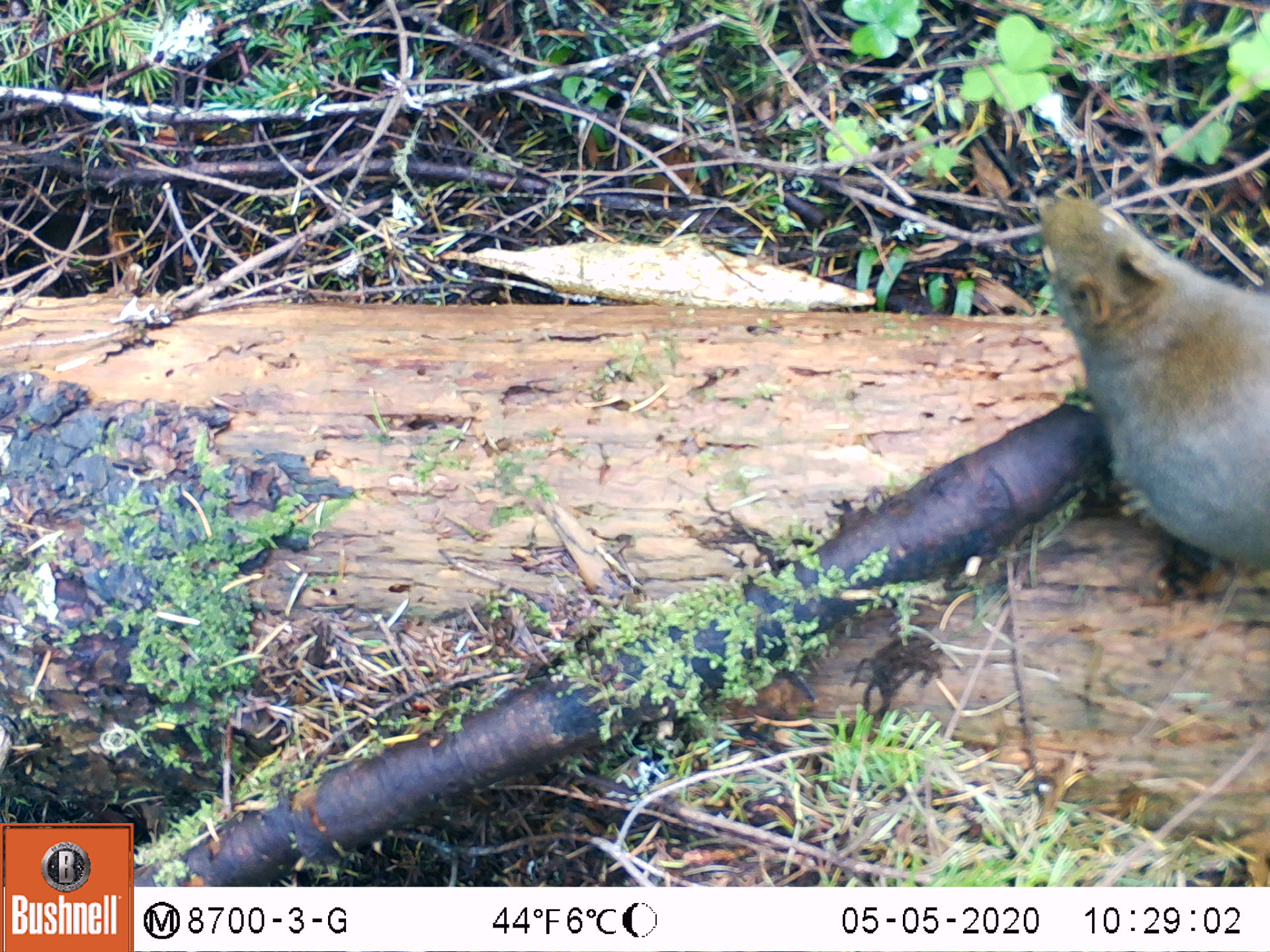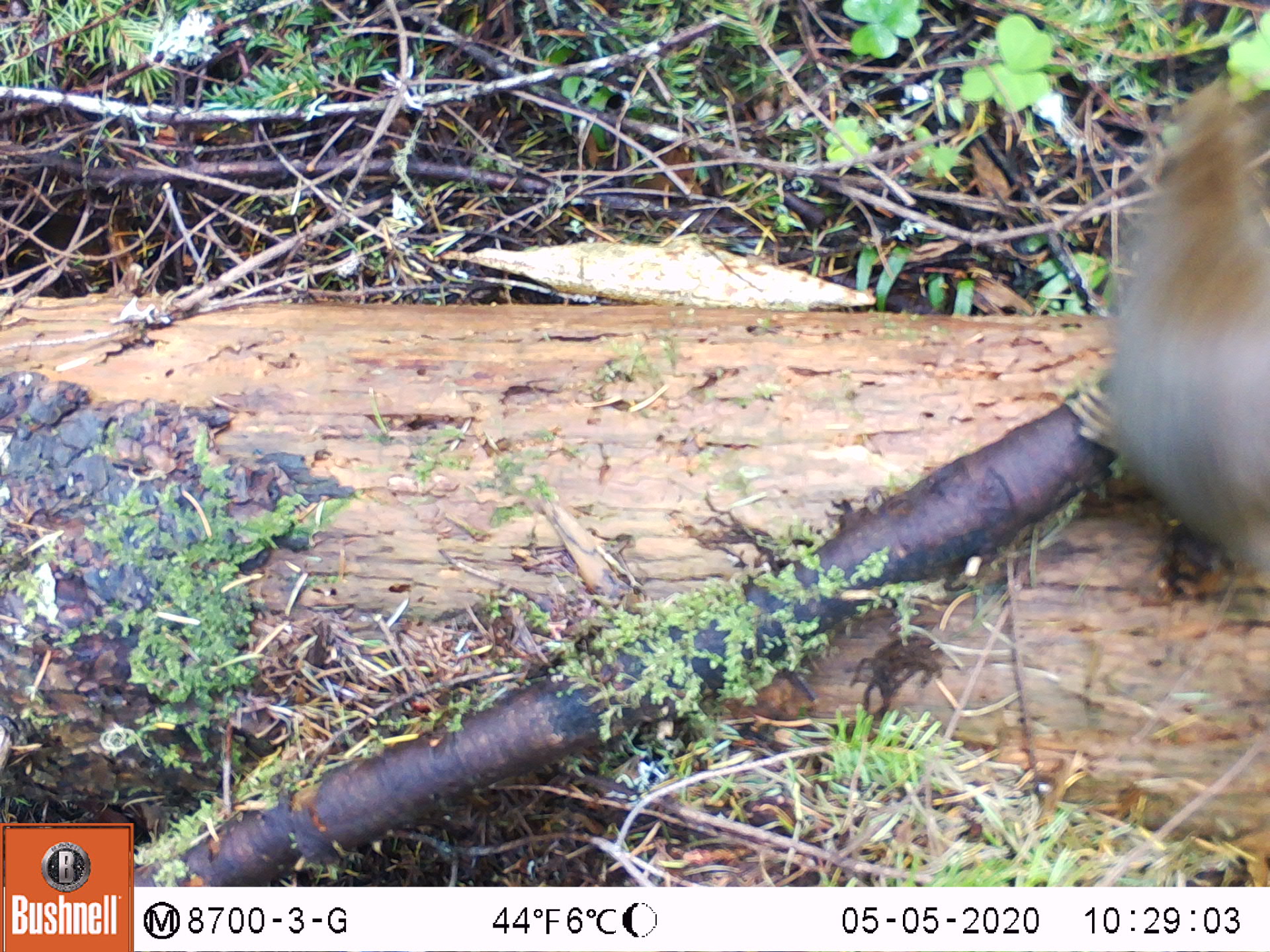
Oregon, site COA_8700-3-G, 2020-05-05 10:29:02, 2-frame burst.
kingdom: Animalia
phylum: Chordata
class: Mammalia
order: Rodentia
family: Sciuridae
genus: Tamiasciurus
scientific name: Tamiasciurus douglasii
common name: douglas squirrel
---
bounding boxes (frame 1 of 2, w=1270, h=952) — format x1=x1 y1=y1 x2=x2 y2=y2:
douglas squirrel: x1=1024 y1=186 x2=1263 y2=570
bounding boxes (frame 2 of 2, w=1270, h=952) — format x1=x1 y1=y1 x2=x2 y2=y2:
douglas squirrel: x1=1063 y1=83 x2=1267 y2=582